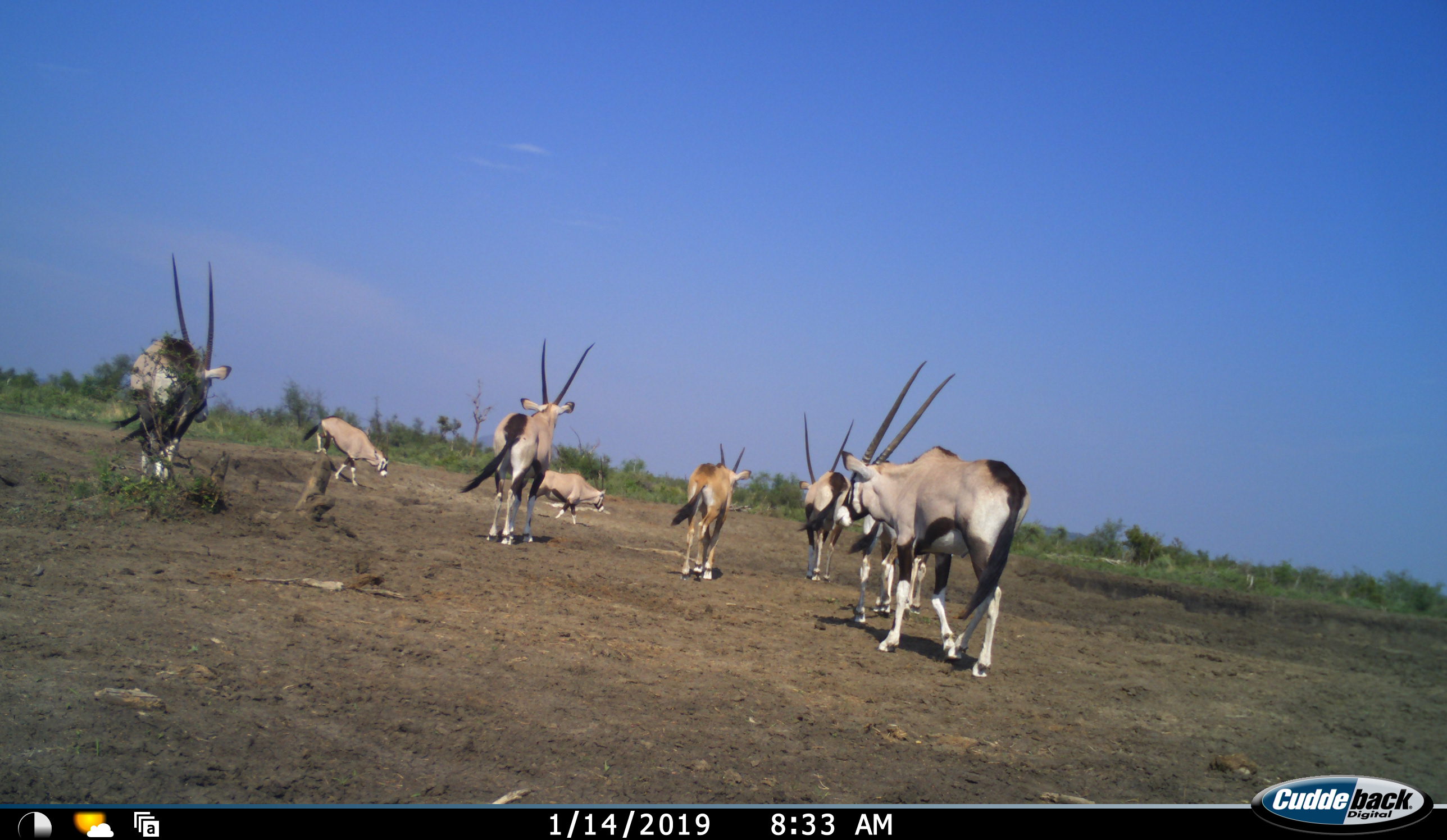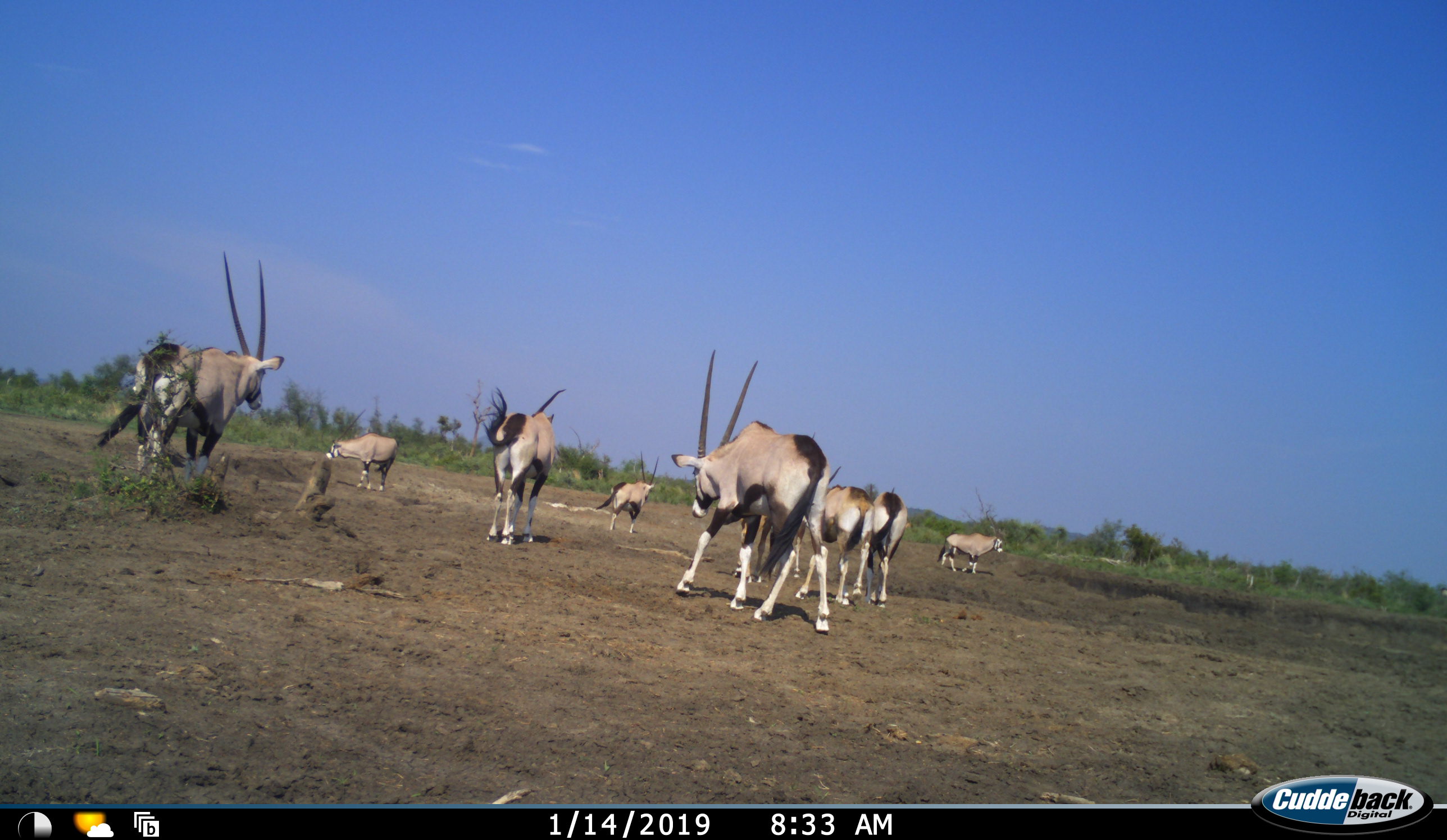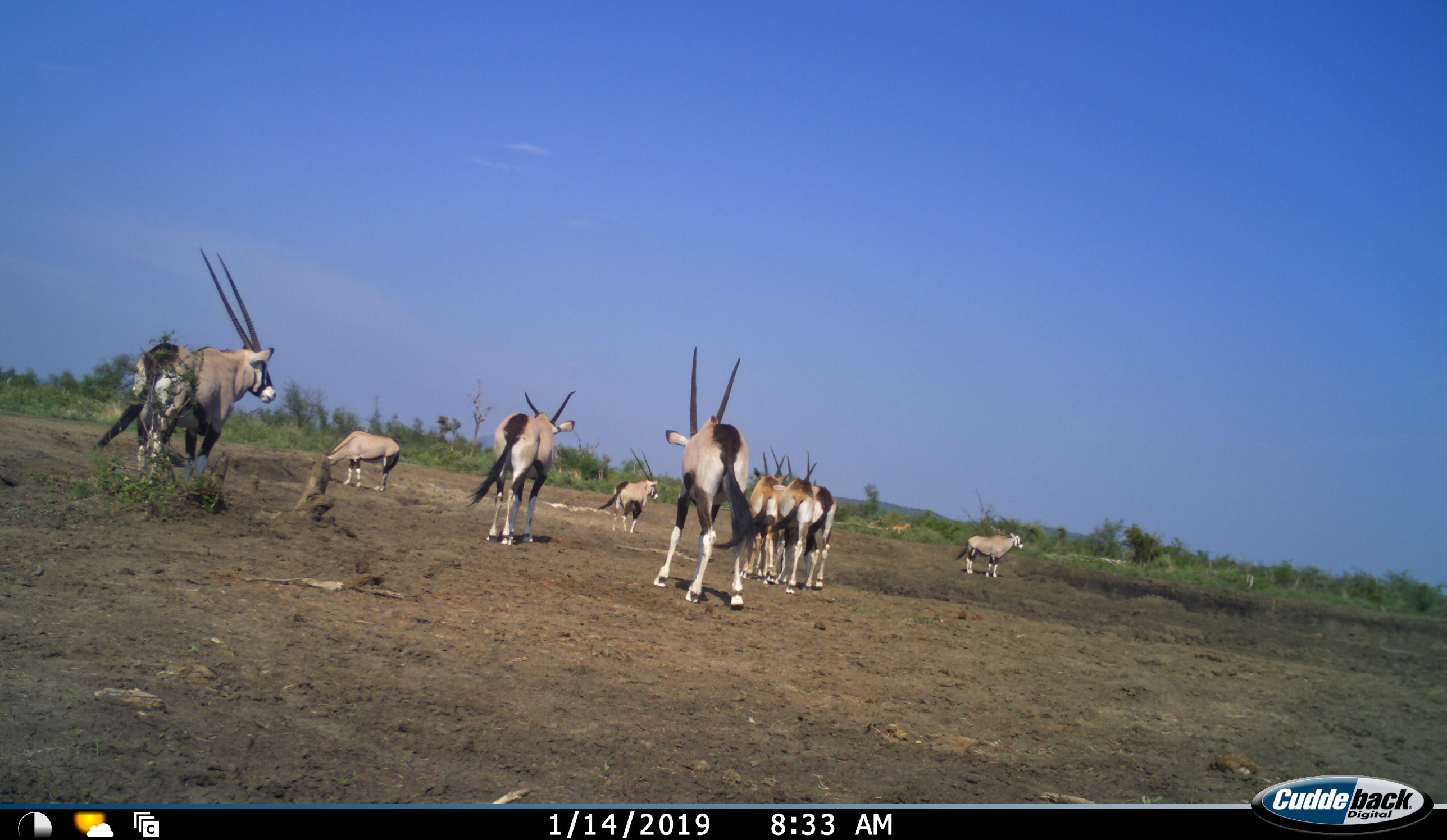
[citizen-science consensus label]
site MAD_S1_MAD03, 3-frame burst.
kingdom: Animalia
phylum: Chordata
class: Mammalia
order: Artiodactyla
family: Bovidae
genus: Oryx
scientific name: Oryx gazella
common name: gemsbok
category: oryx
Oryx (gemsbok) (Oryx gazella), count 9. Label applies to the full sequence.